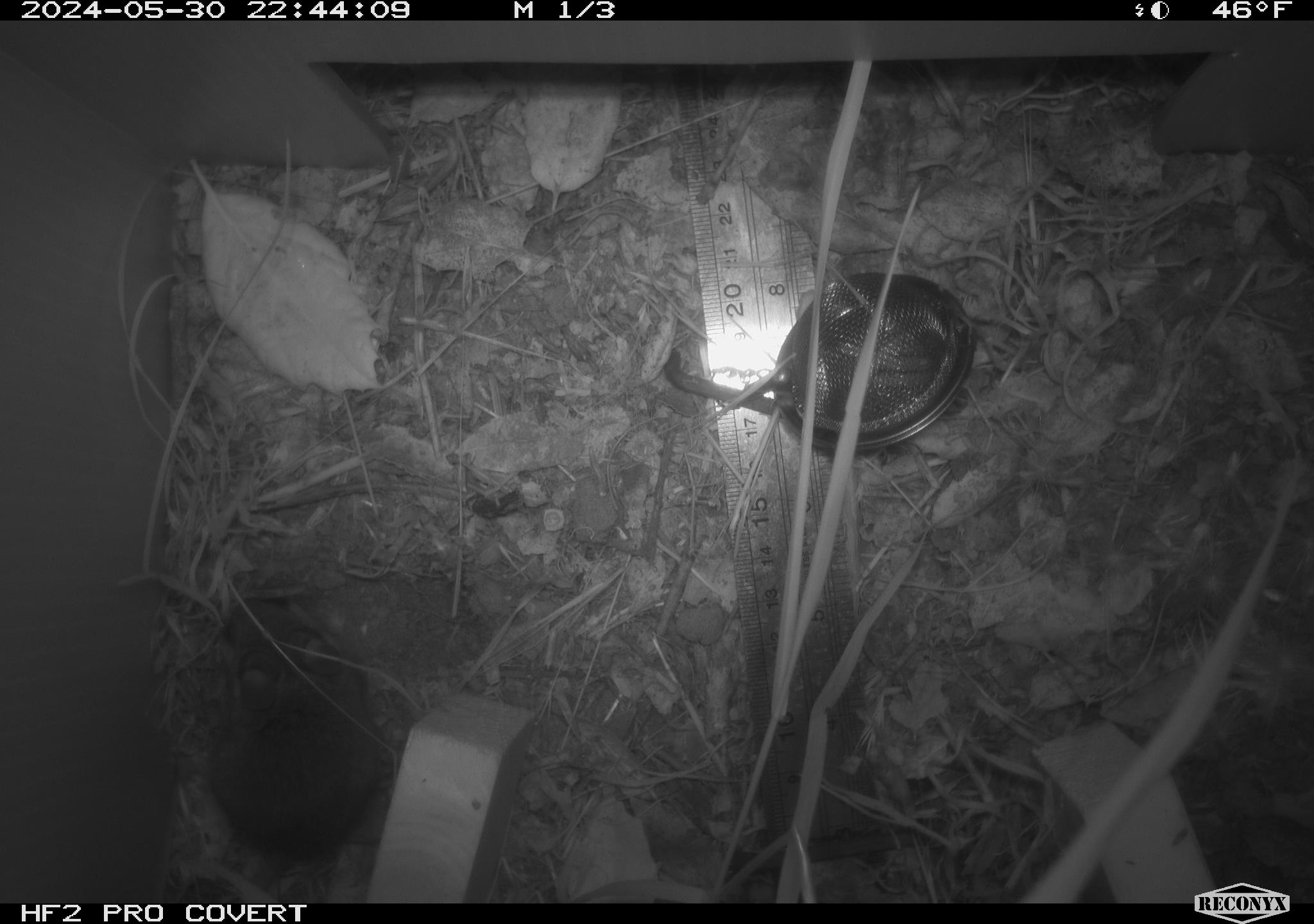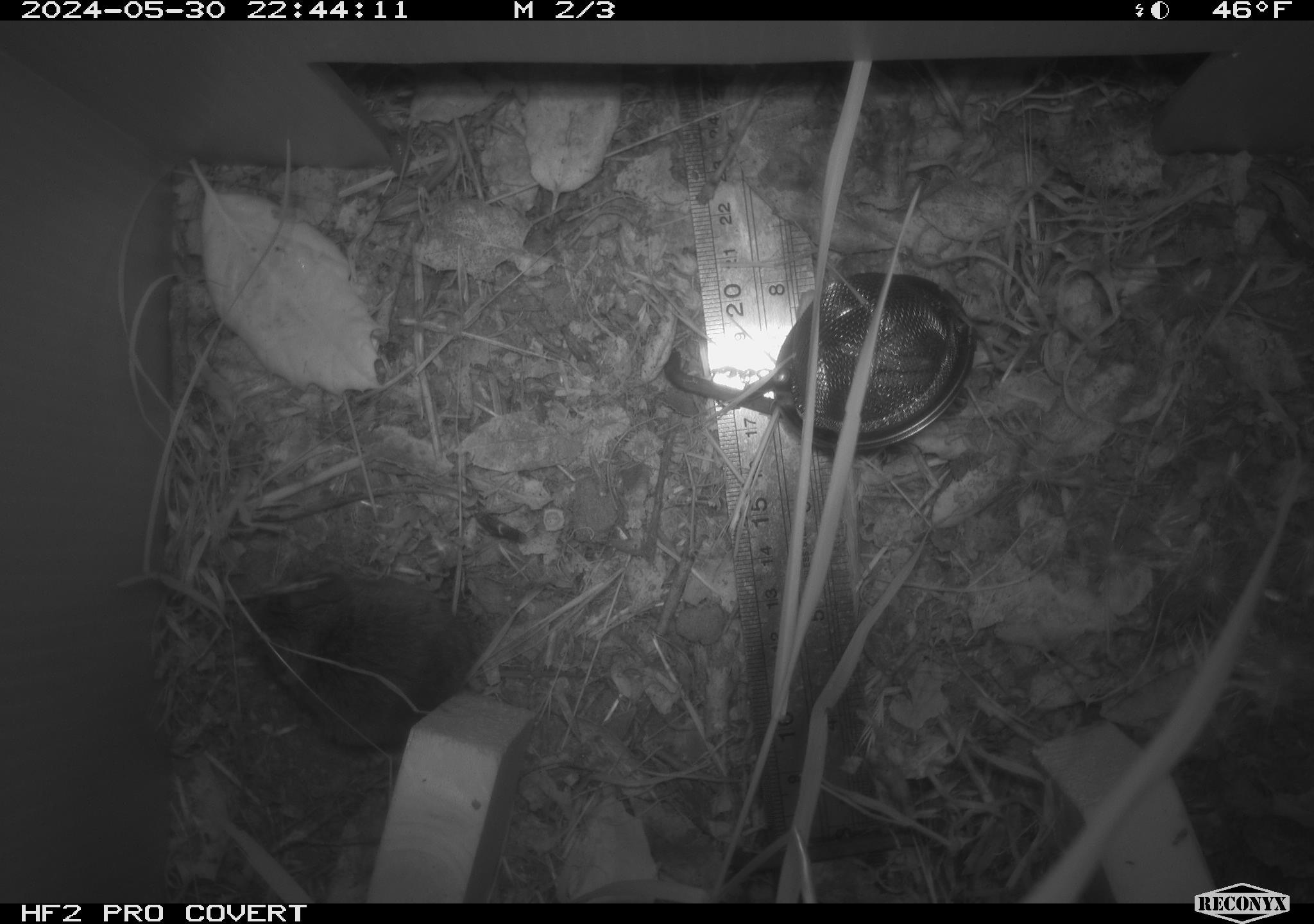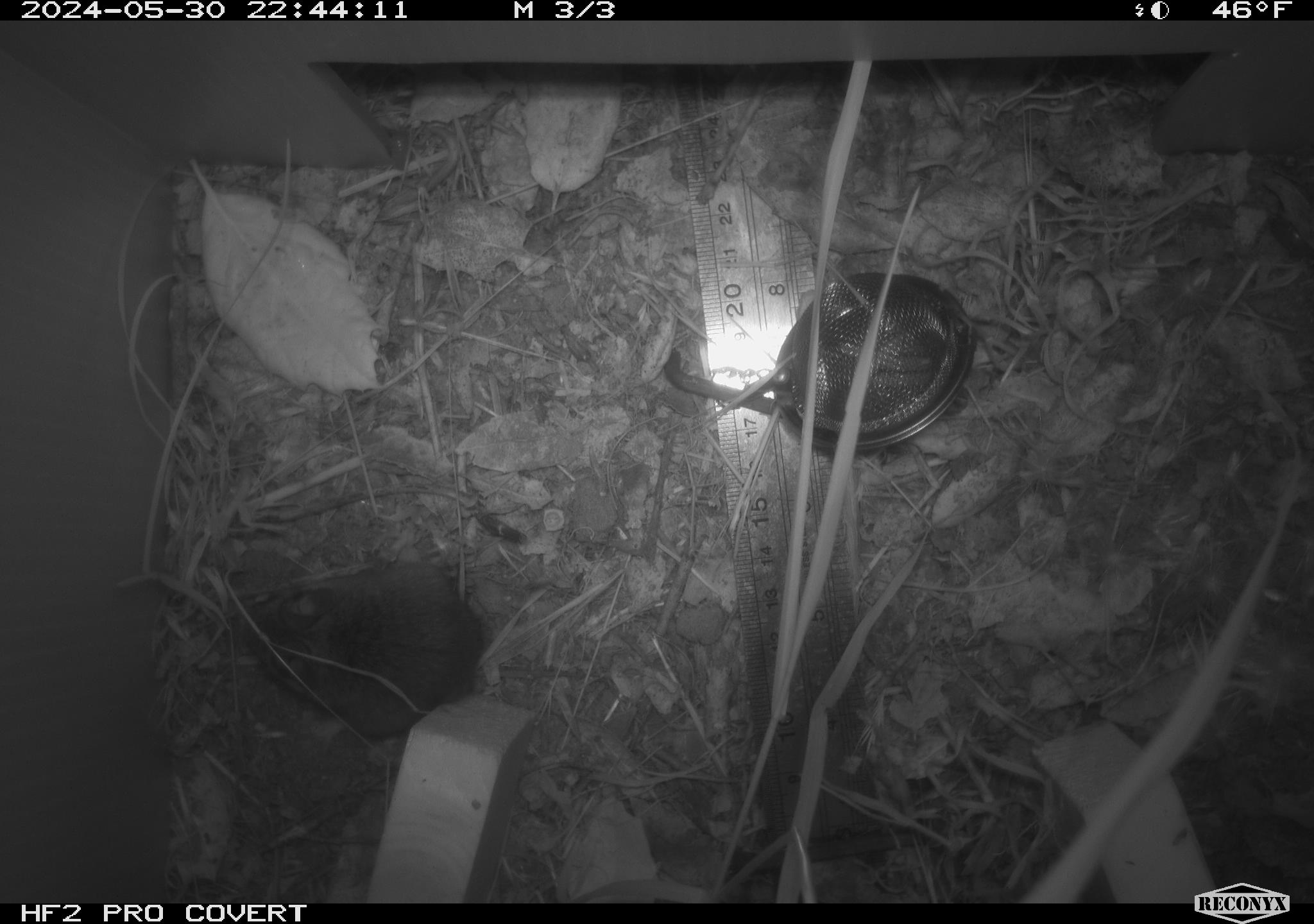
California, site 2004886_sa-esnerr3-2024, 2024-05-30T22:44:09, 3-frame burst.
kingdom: Animalia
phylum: Chordata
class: Mammalia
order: Rodentia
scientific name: Rodentia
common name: rodent